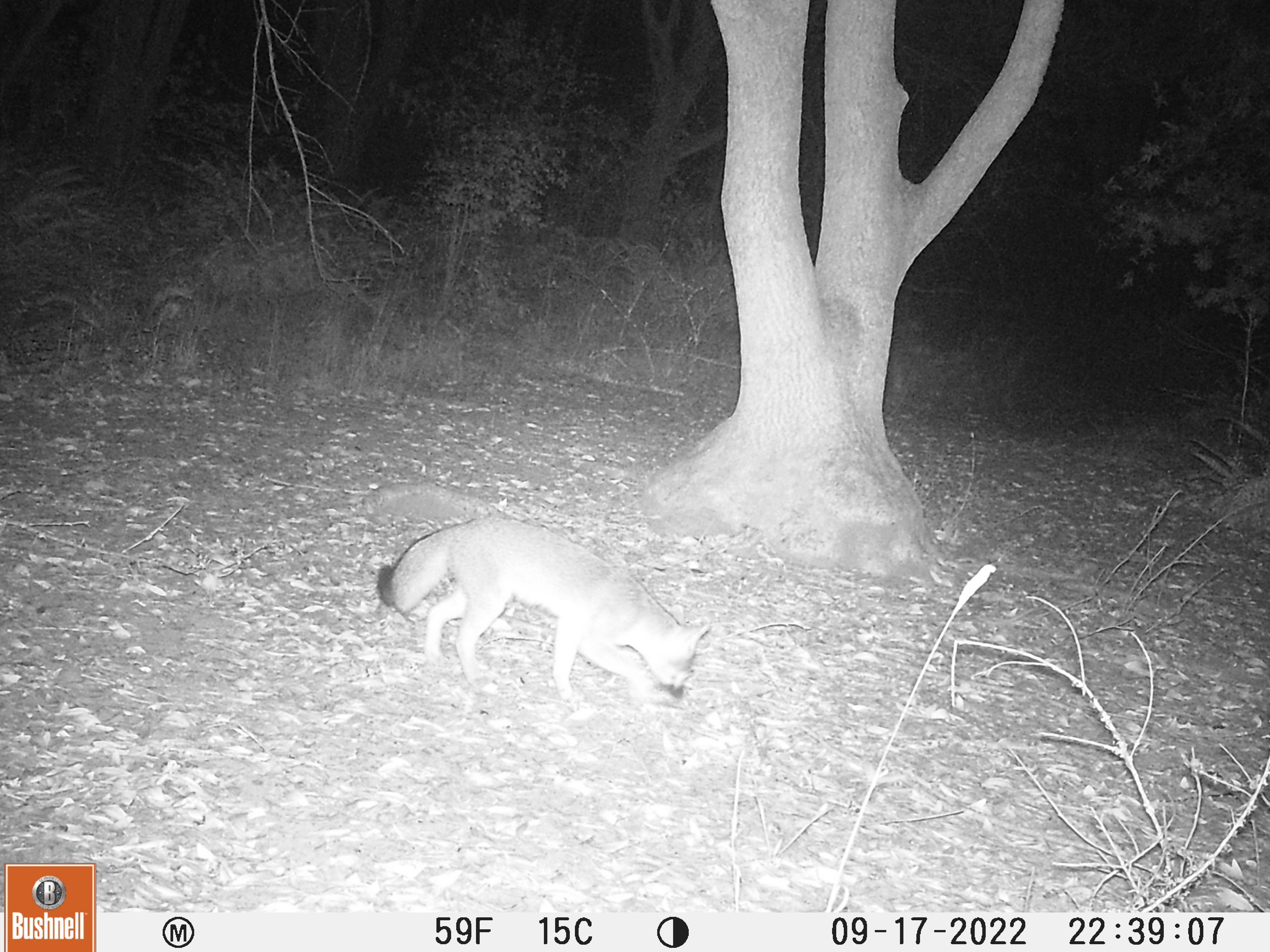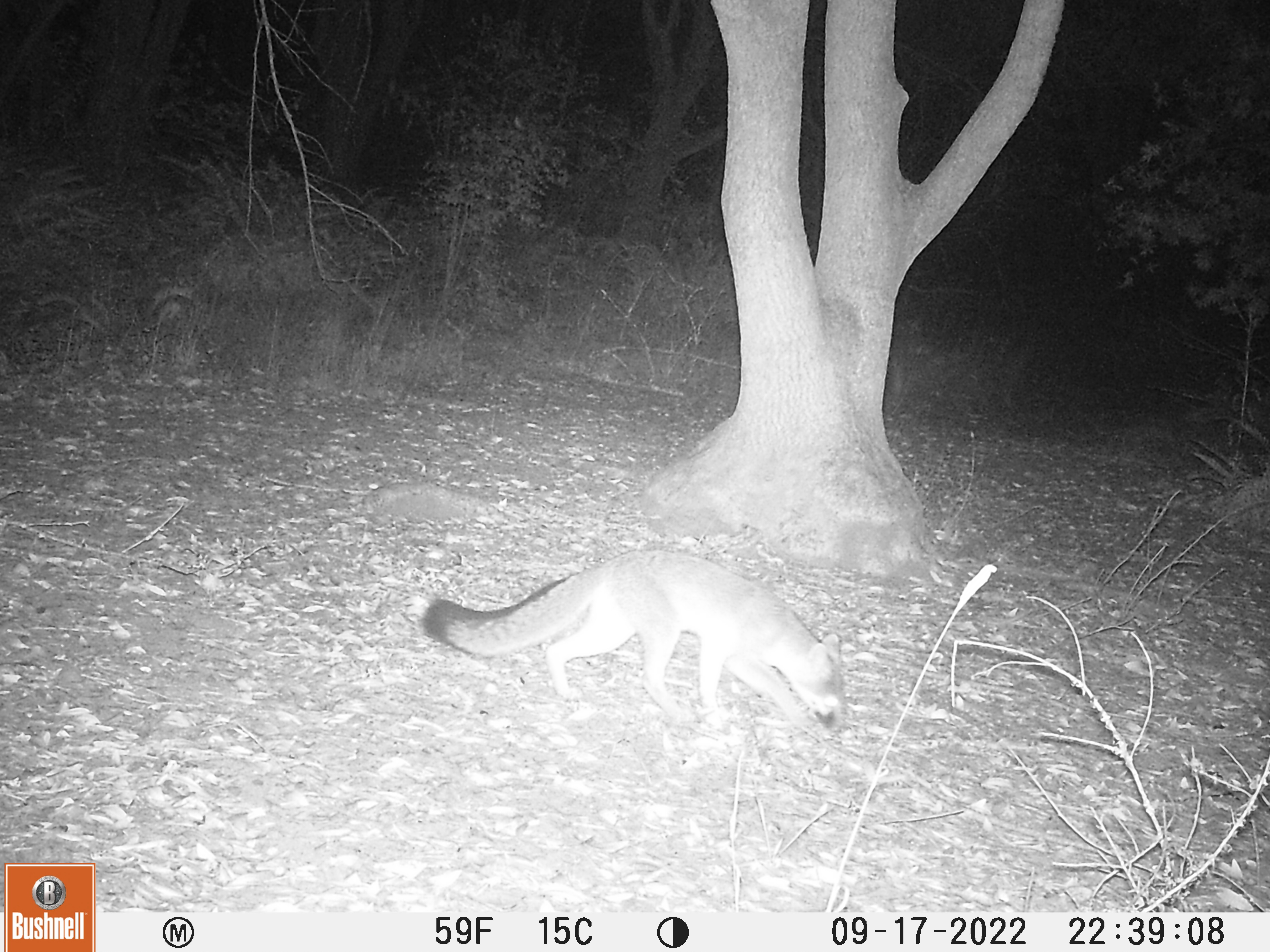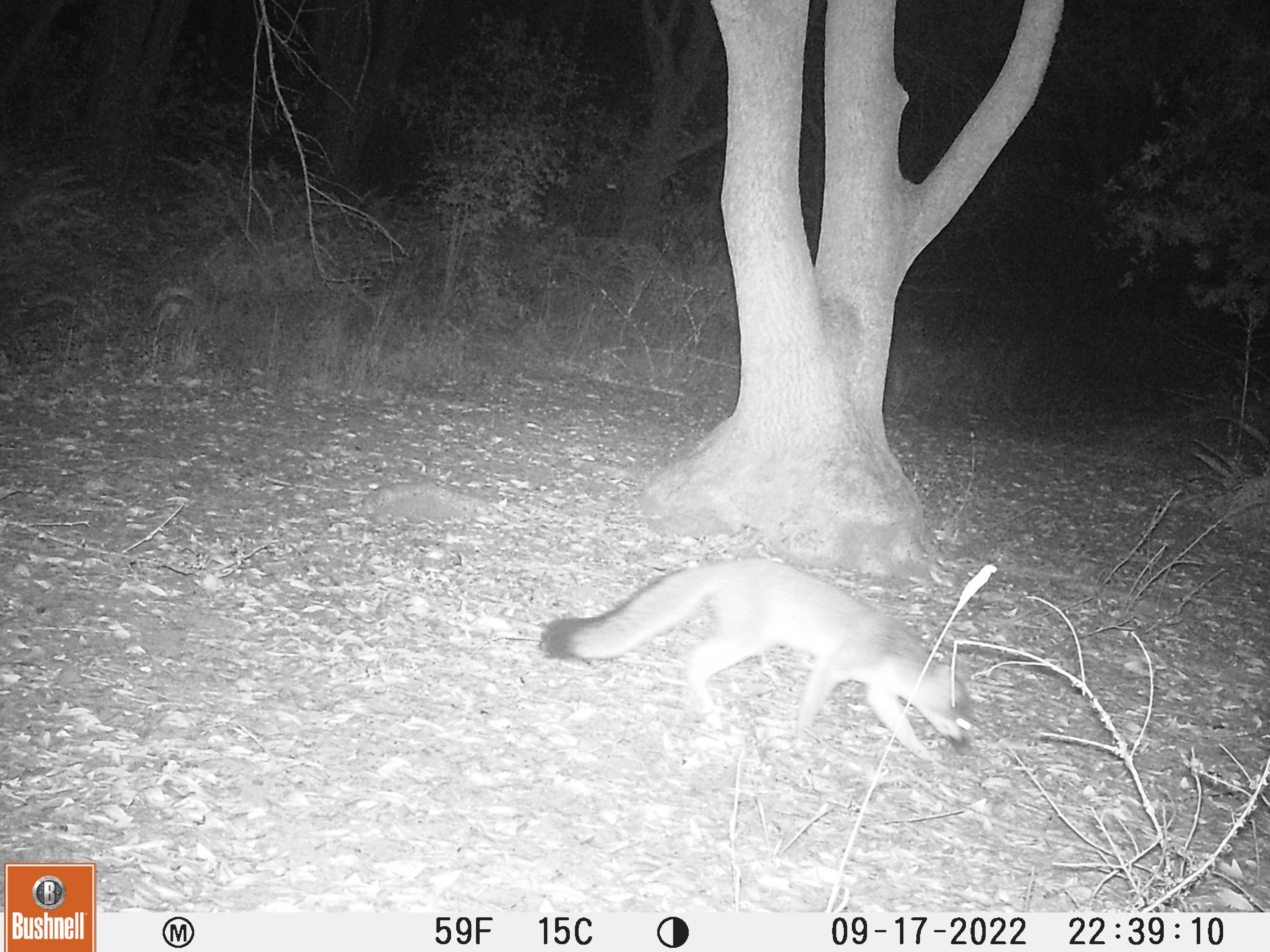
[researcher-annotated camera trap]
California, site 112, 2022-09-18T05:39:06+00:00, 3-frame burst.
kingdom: Animalia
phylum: Chordata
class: Mammalia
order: Carnivora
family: Canidae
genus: Urocyon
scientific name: Urocyon cinereoargenteus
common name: gray fox